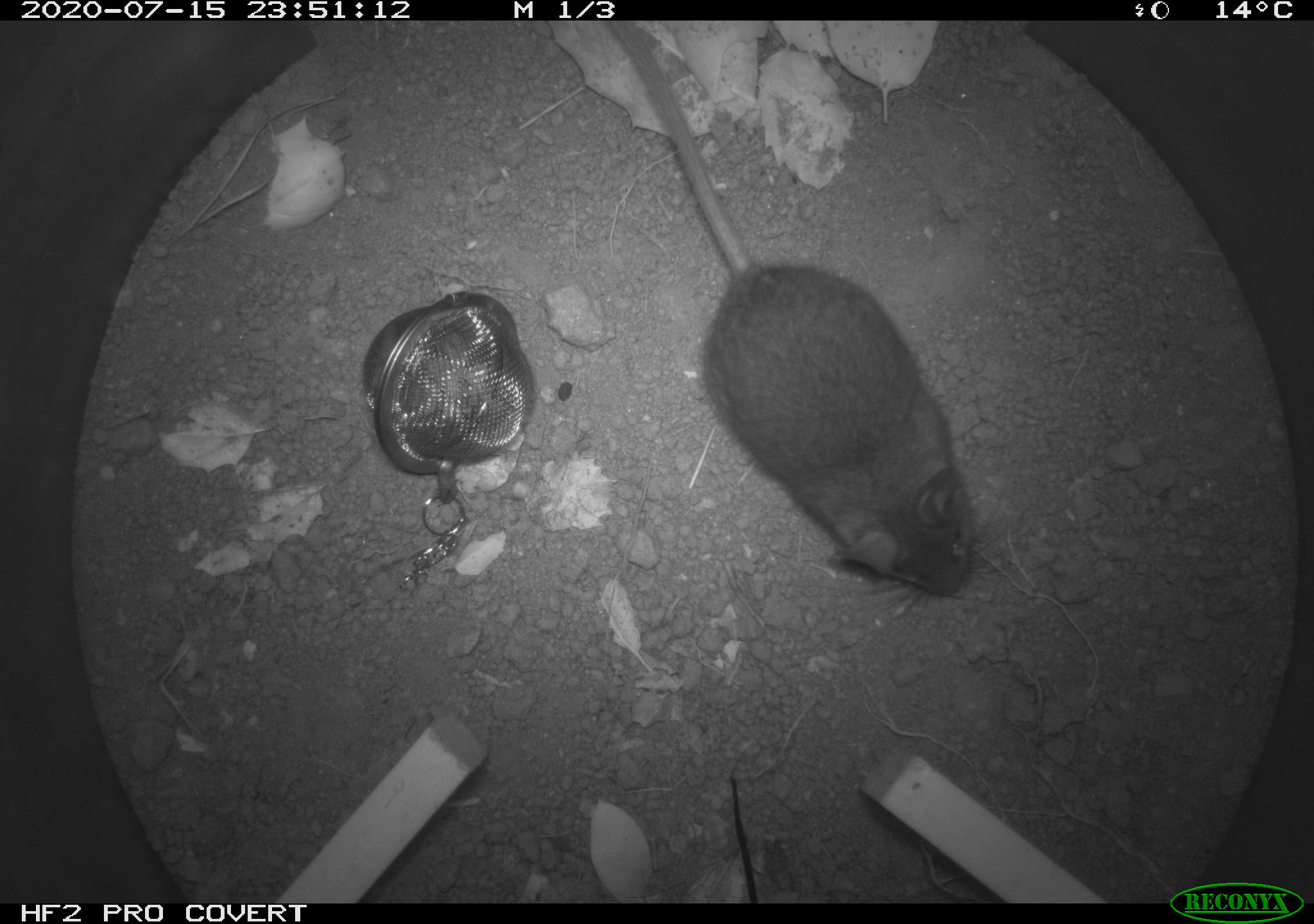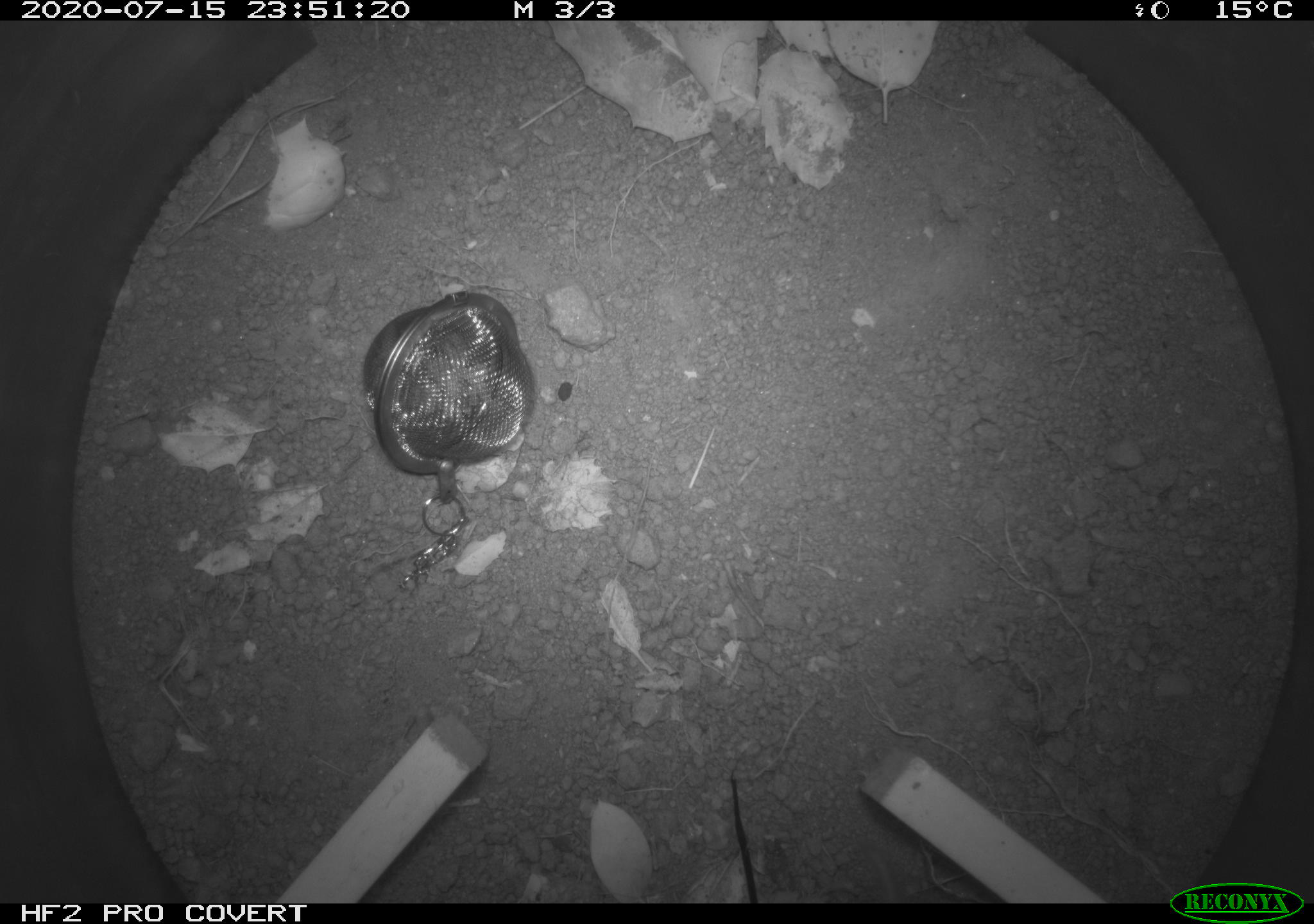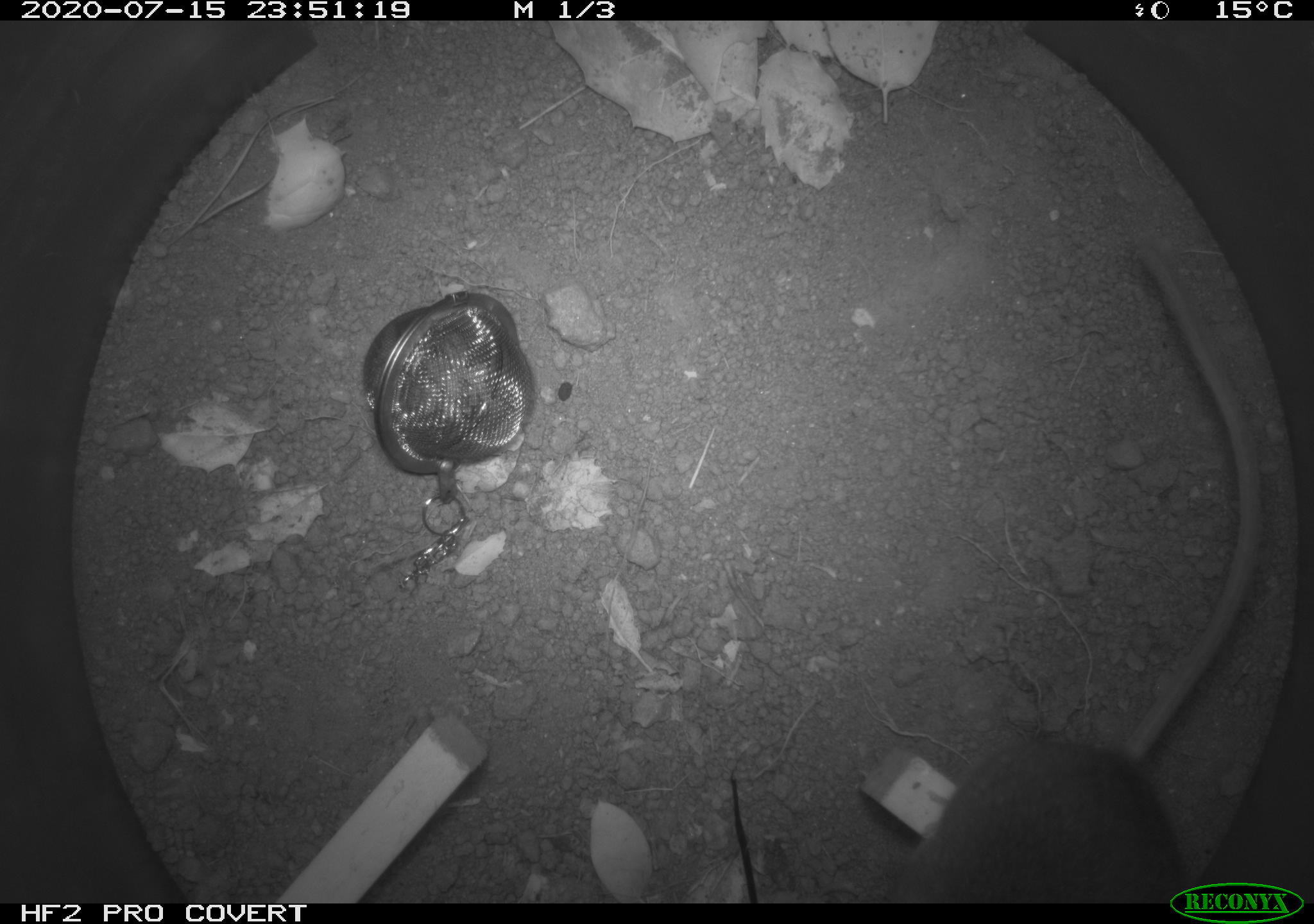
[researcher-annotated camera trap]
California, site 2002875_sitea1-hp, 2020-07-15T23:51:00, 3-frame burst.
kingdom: Animalia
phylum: Chordata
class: Mammalia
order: Rodentia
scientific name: Rodentia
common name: rodent